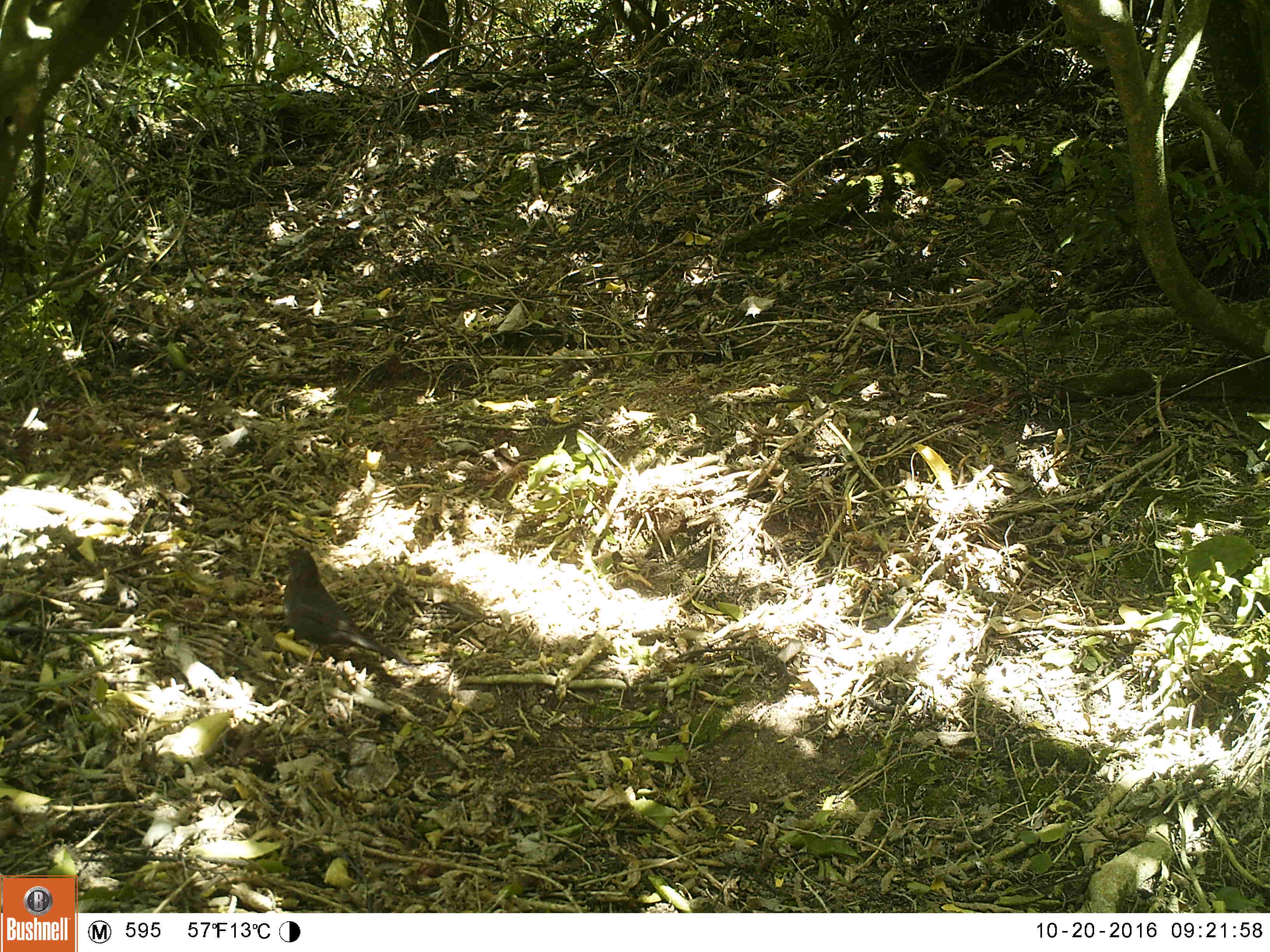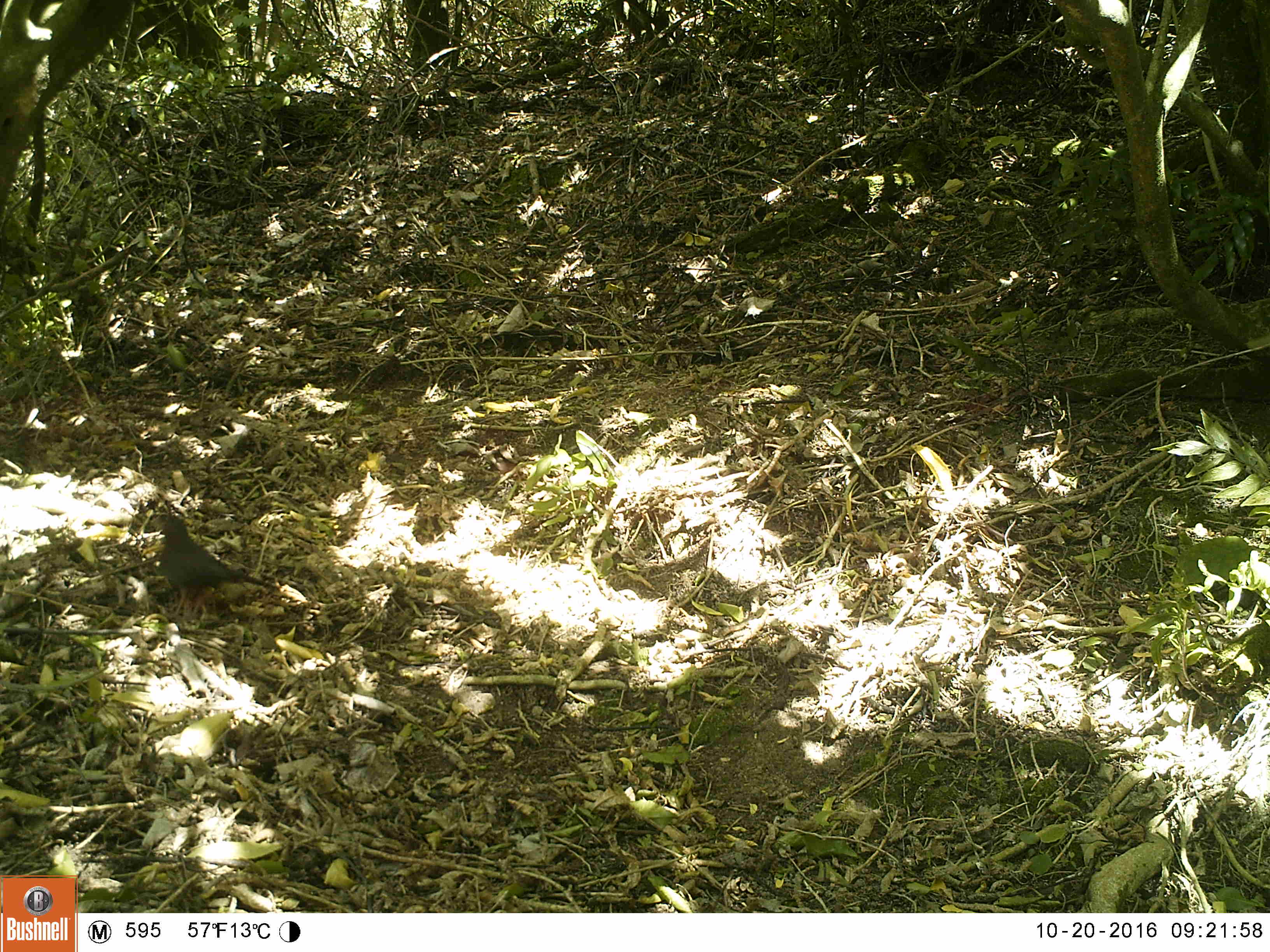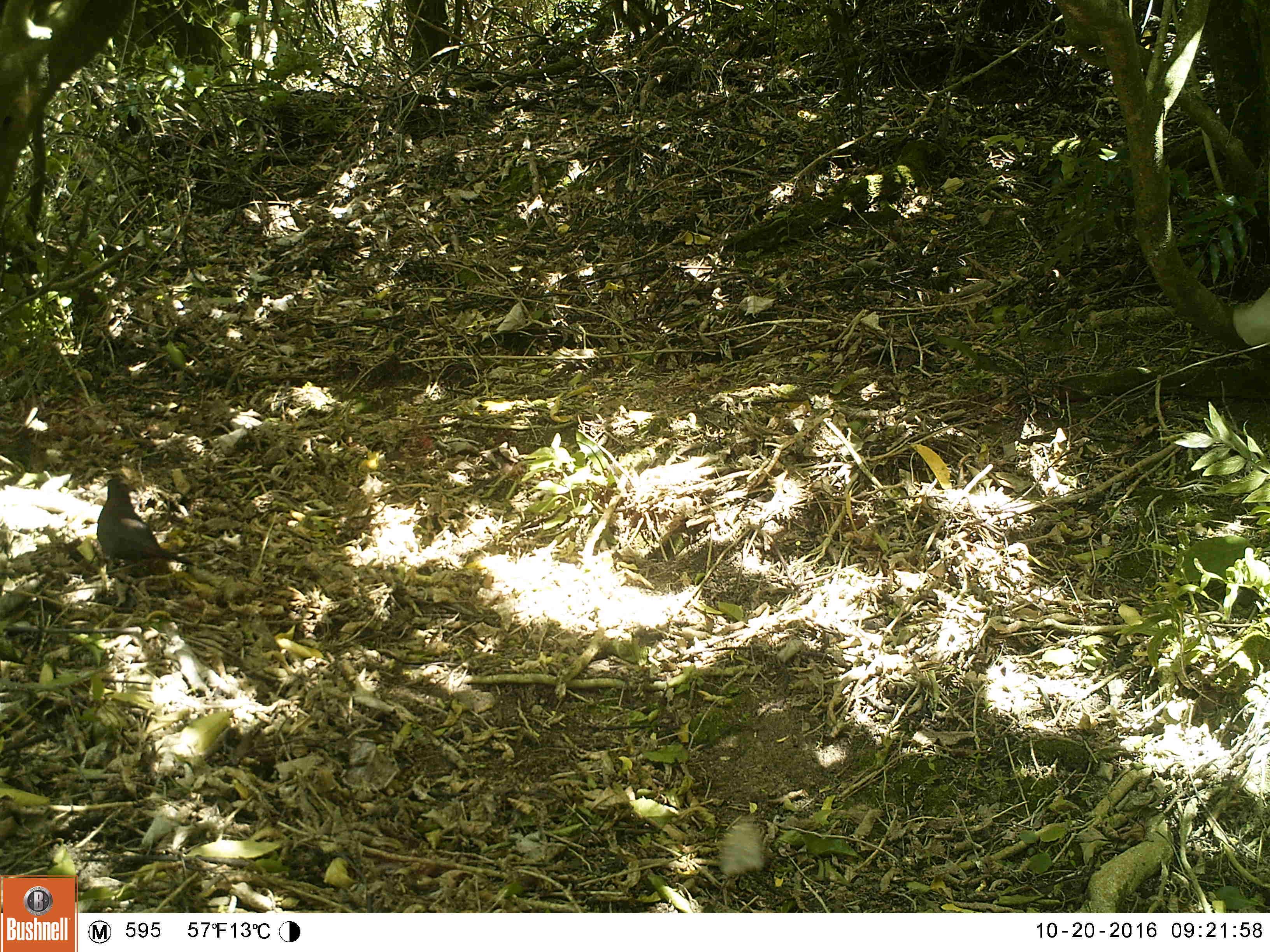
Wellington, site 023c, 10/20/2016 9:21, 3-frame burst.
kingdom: Animalia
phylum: Chordata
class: Aves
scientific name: Aves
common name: bird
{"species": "bird (Aves)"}